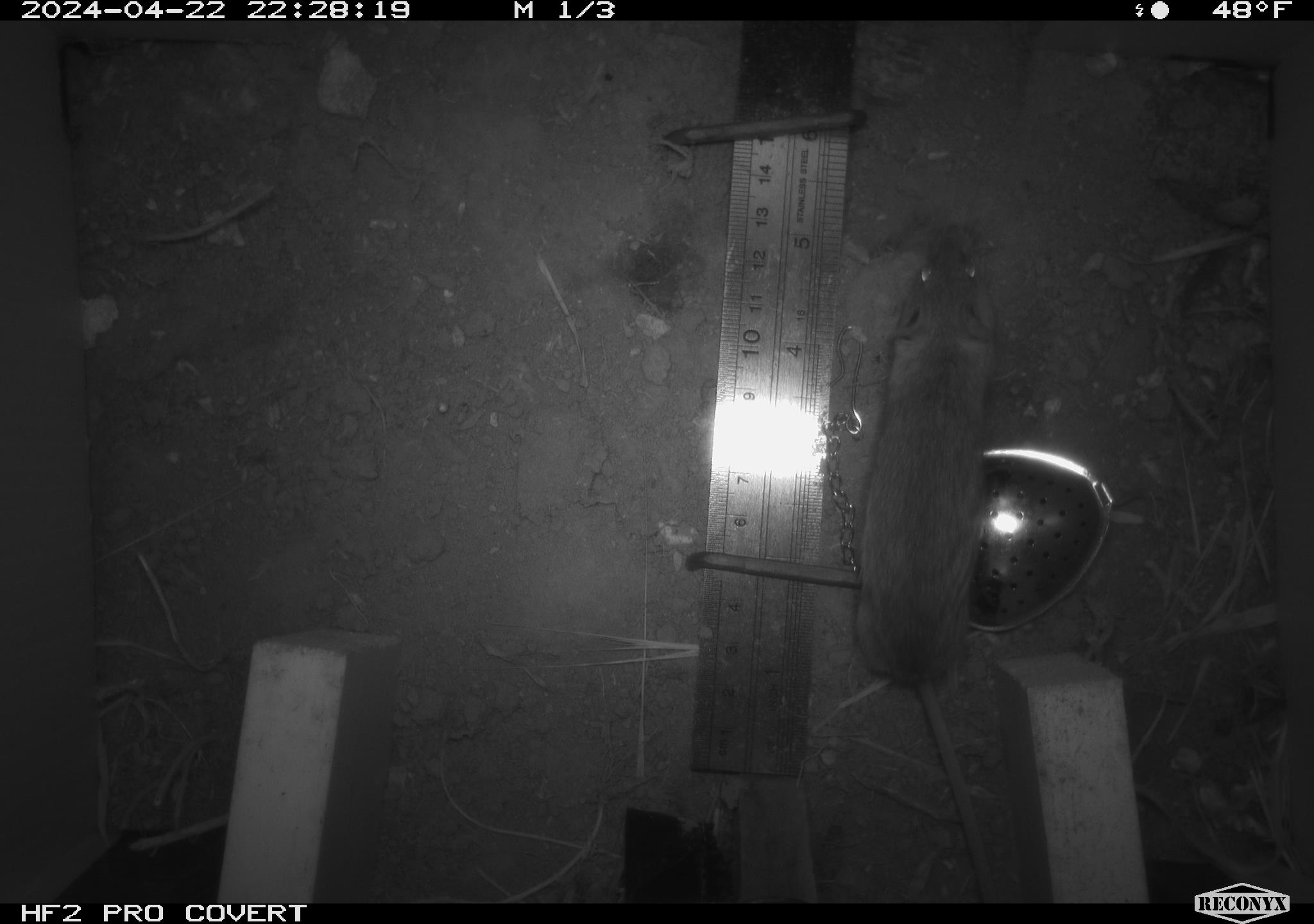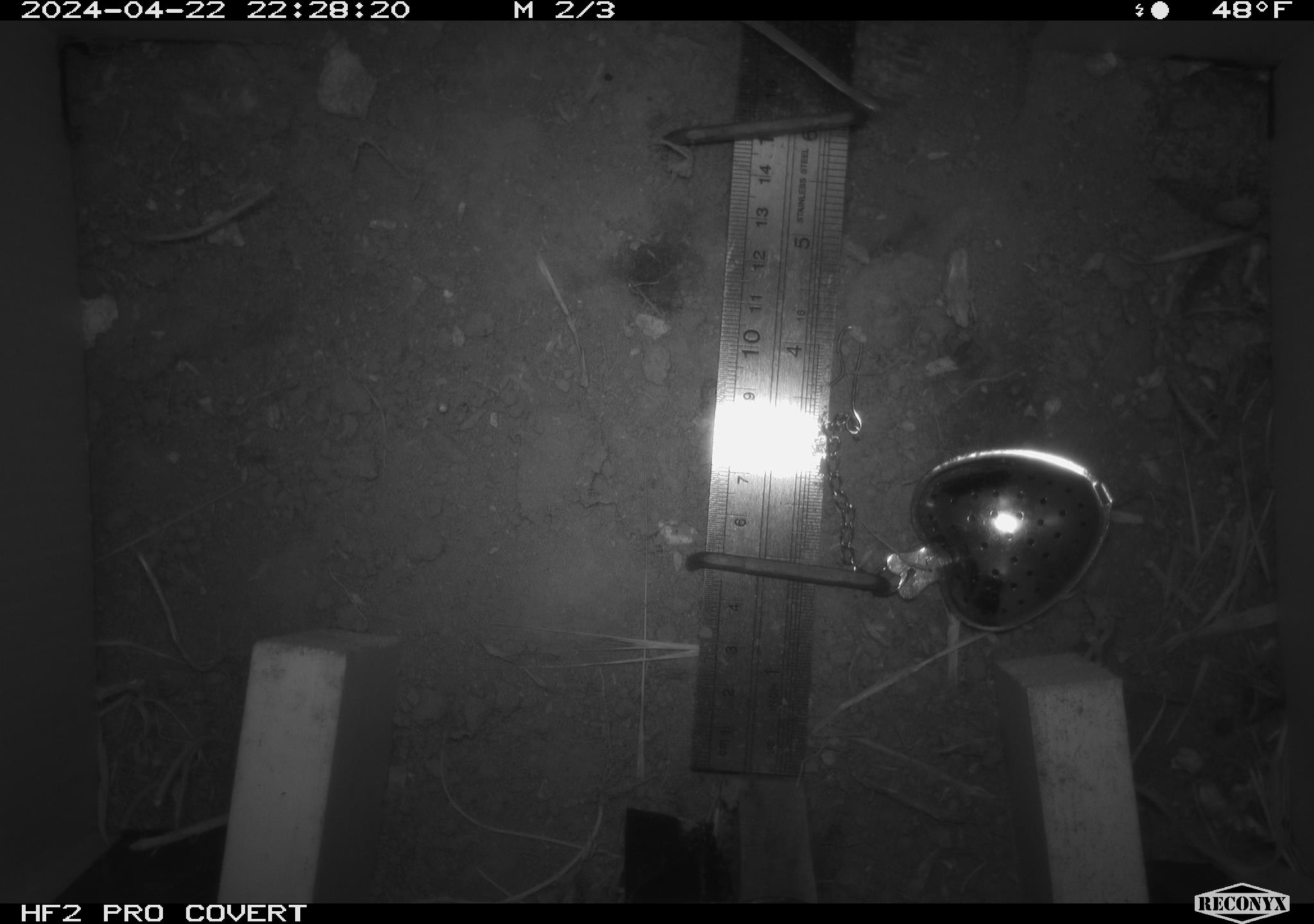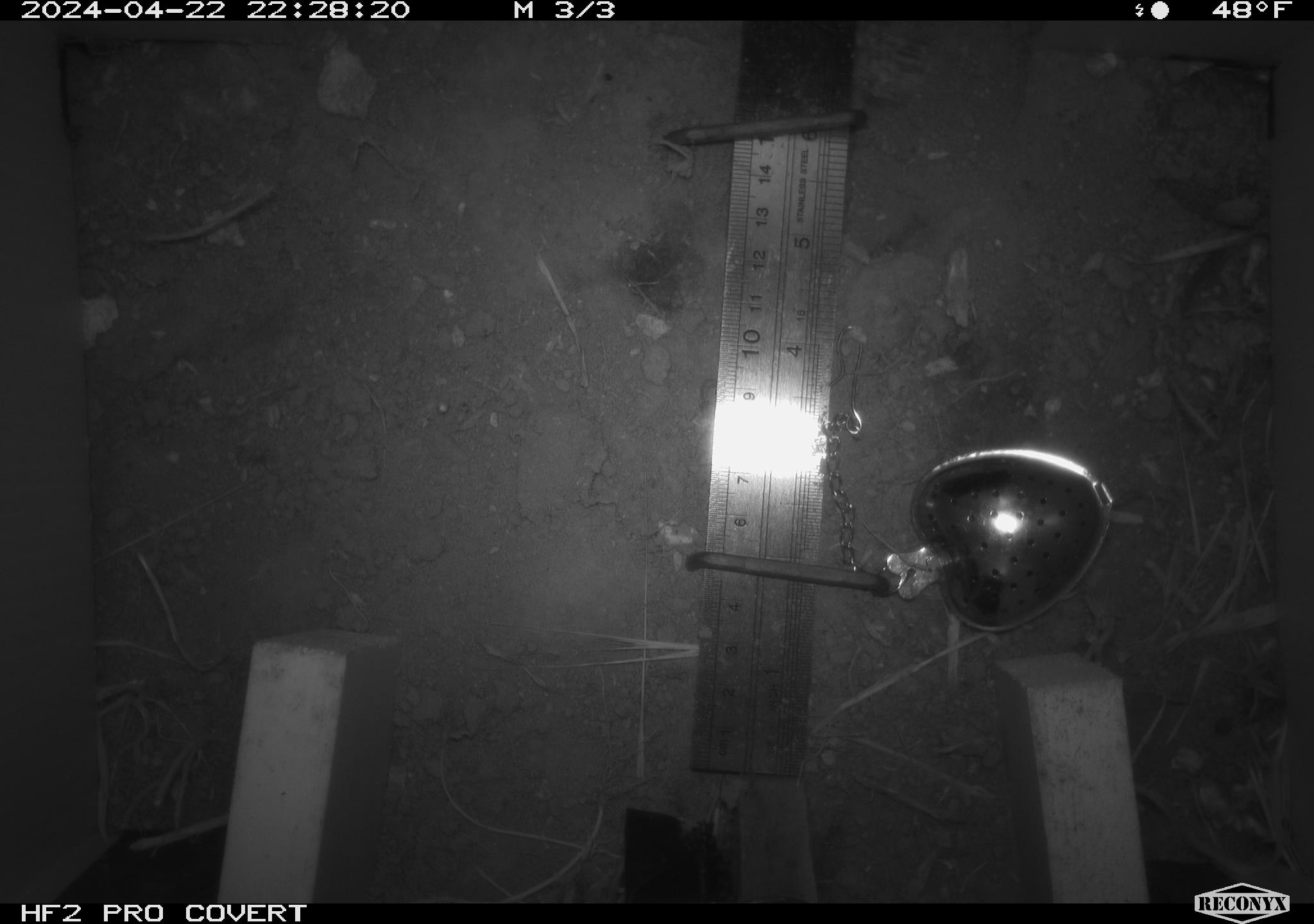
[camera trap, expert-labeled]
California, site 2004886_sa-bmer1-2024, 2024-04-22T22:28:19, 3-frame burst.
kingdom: Animalia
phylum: Chordata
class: Mammalia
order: Rodentia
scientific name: Rodentia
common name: mouse species